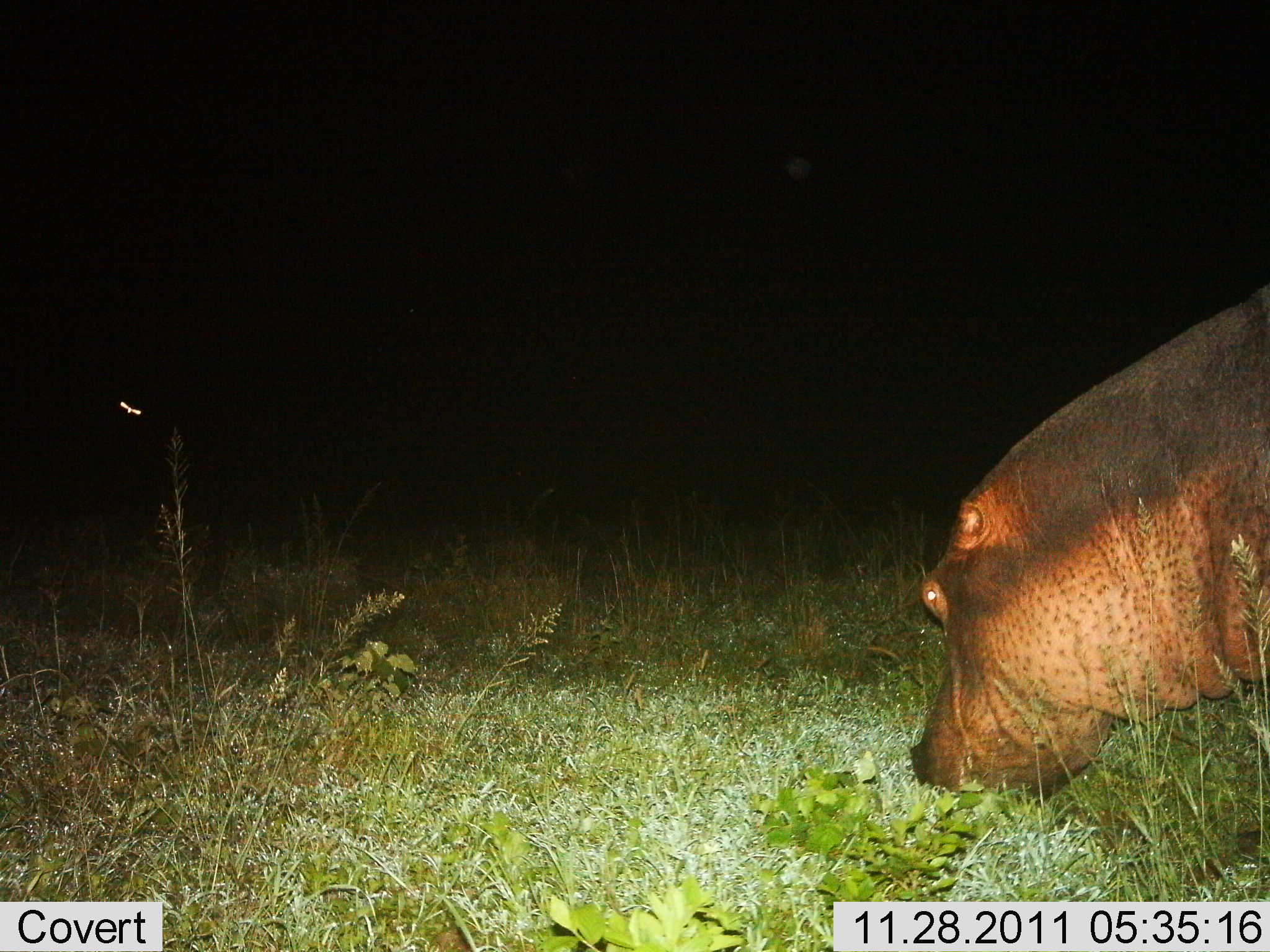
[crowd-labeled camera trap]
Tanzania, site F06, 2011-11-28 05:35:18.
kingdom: Animalia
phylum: Chordata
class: Mammalia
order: Artiodactyla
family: Hippopotamidae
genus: Hippopotamus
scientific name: Hippopotamus amphibius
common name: hippopotamus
Hippopotamus (Hippopotamus amphibius), count 1. Behavior (volunteer vote fractions): standing 25%, resting 0%, moving 8%, interacting 0%. Young present (vote fraction): 0%. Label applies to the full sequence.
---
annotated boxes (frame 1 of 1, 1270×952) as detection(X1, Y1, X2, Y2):
animal: detection(905, 282, 1270, 821)